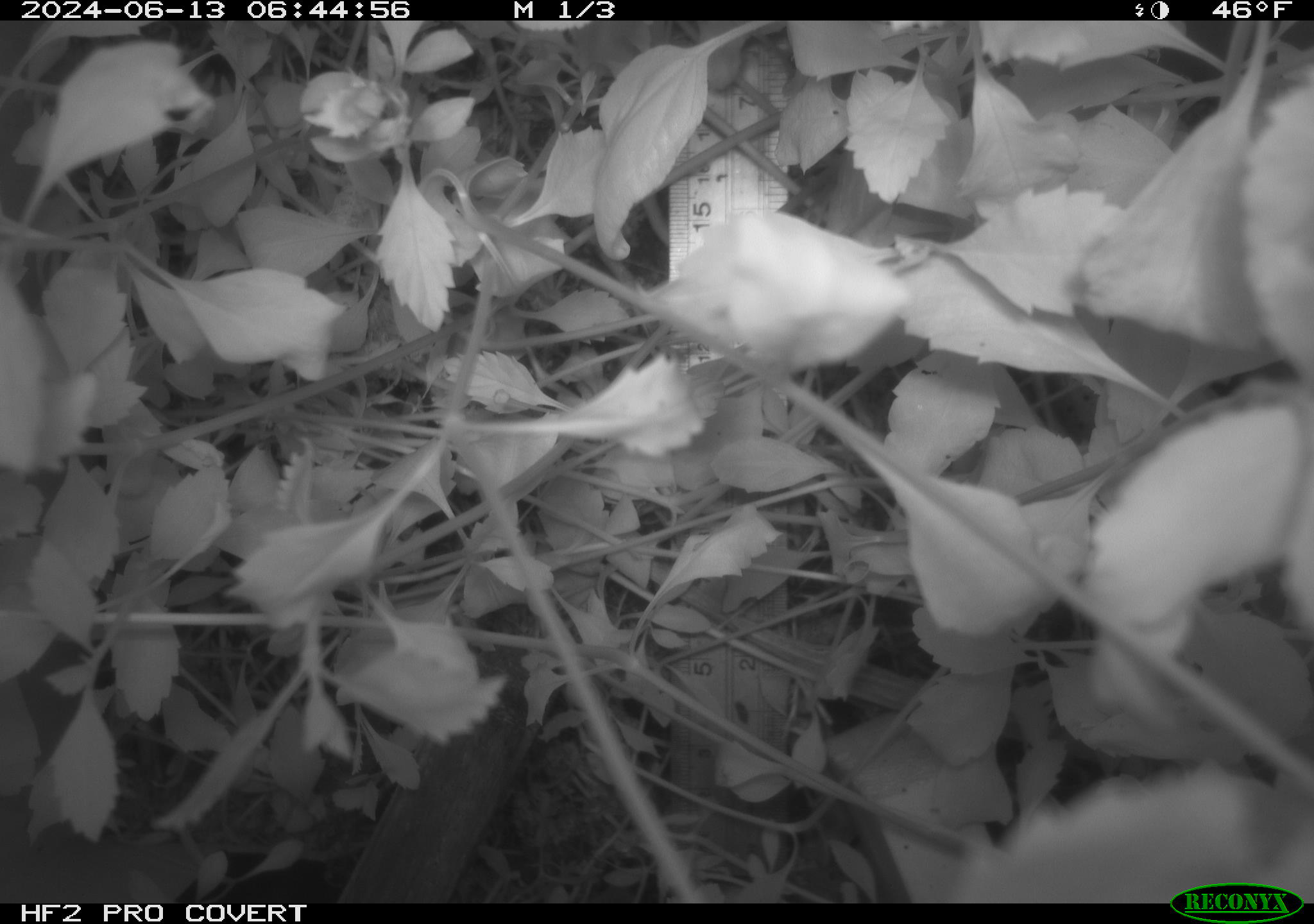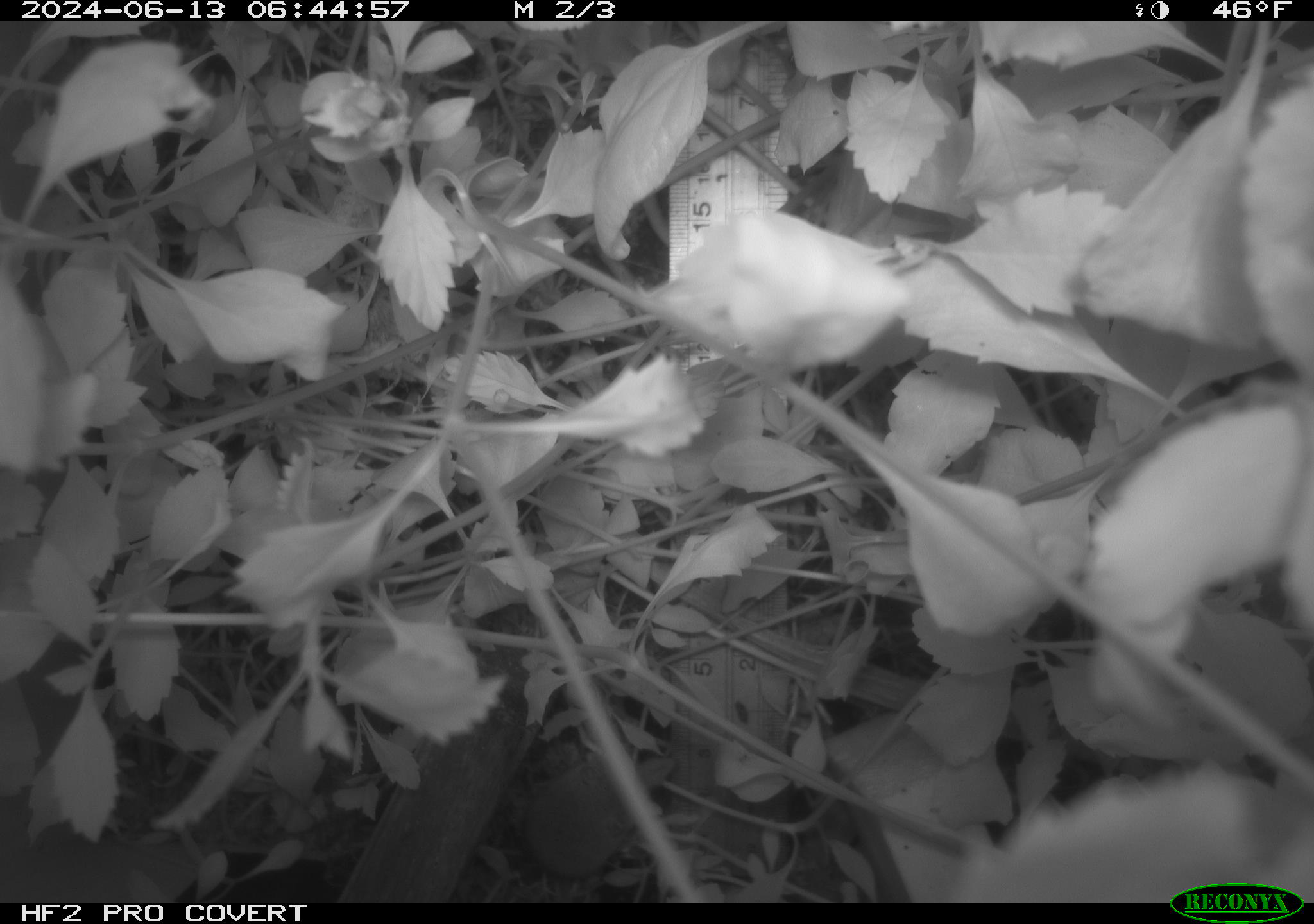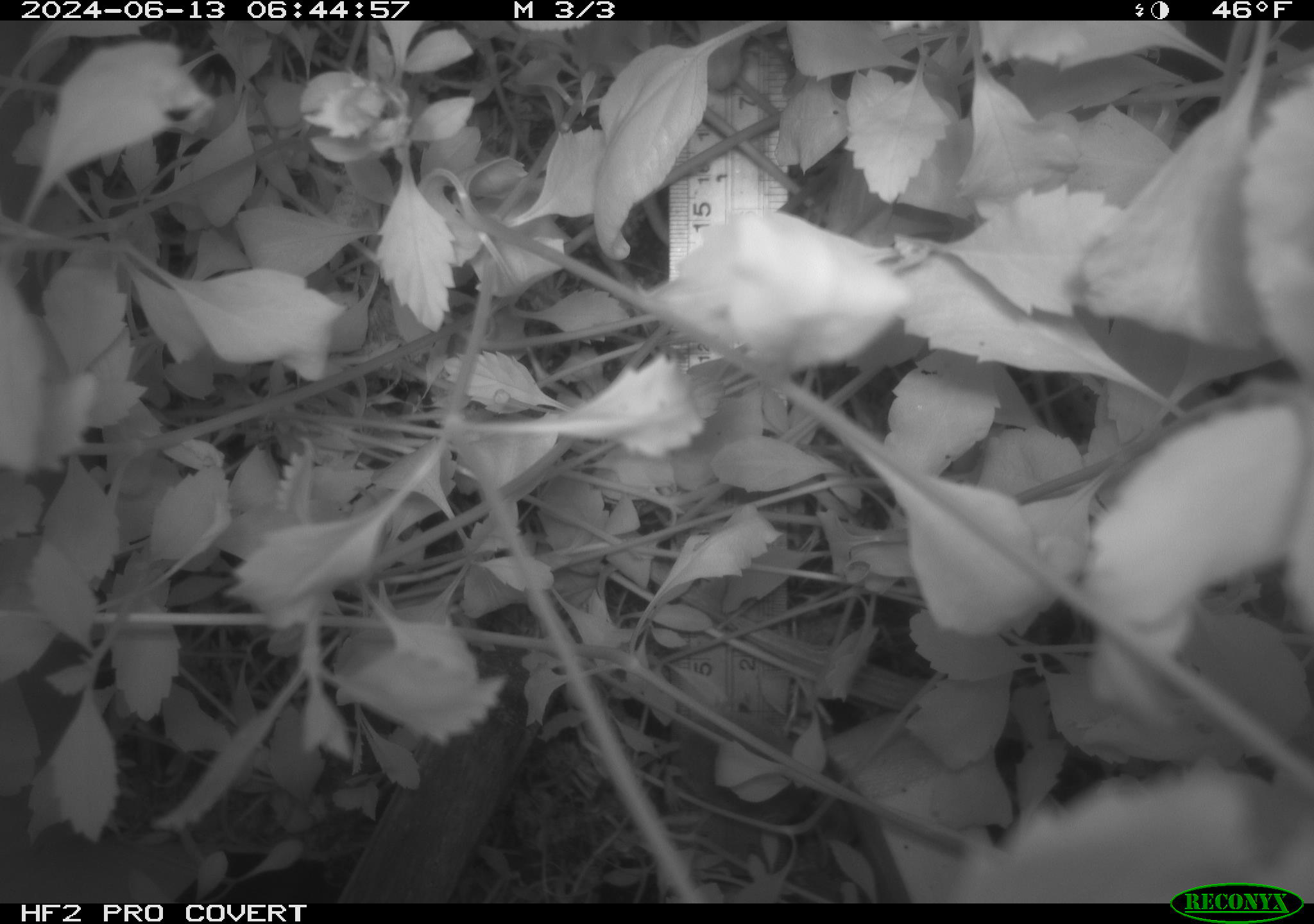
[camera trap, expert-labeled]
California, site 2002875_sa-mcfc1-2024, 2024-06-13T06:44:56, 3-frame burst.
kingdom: Animalia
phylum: Chordata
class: Mammalia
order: Eulipotyphla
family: Soricidae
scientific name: Soricidae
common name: shrews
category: soricidae family